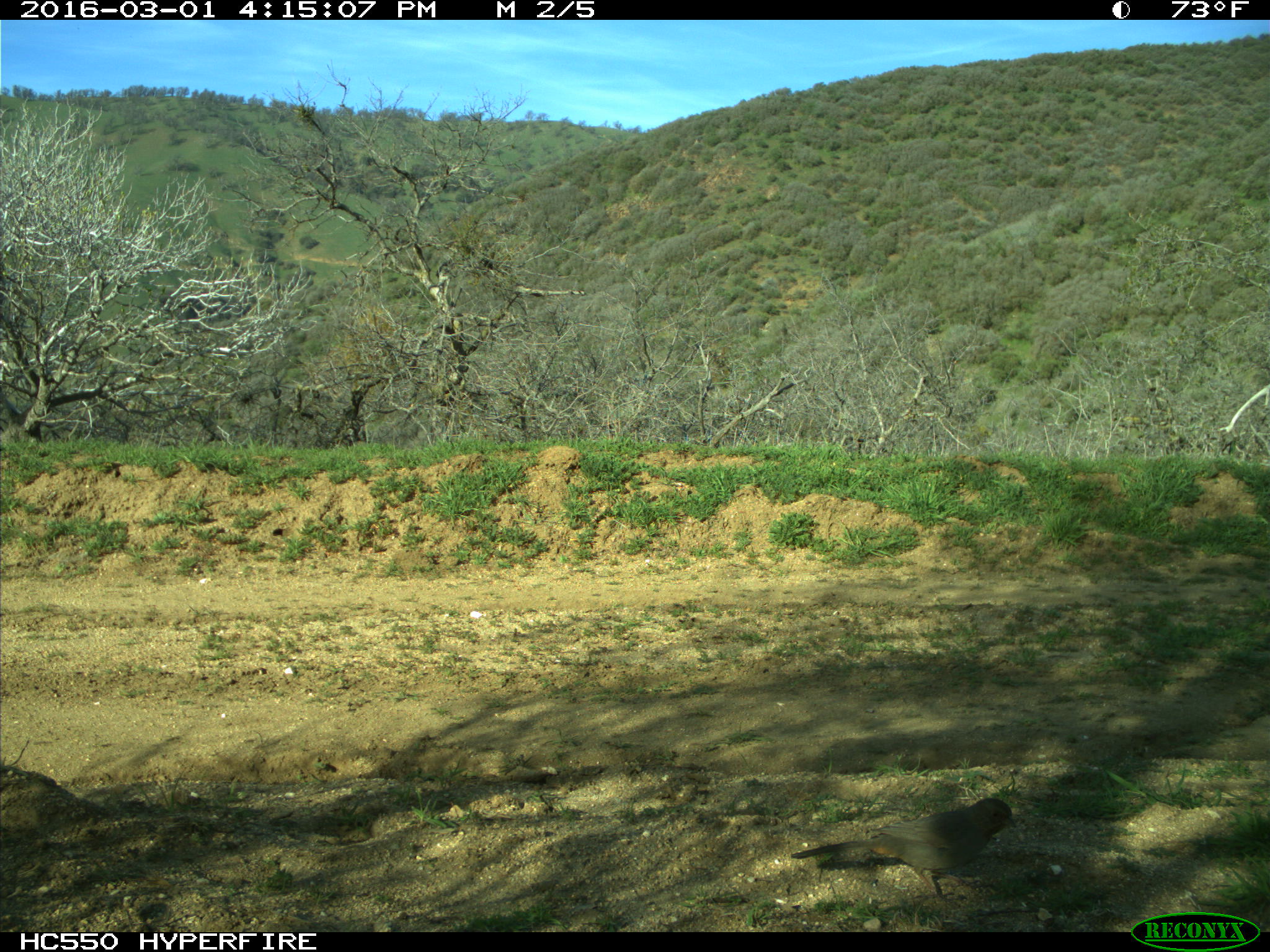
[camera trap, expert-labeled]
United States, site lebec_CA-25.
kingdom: Animalia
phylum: Chordata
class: Aves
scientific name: Aves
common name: birds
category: unidentified bird